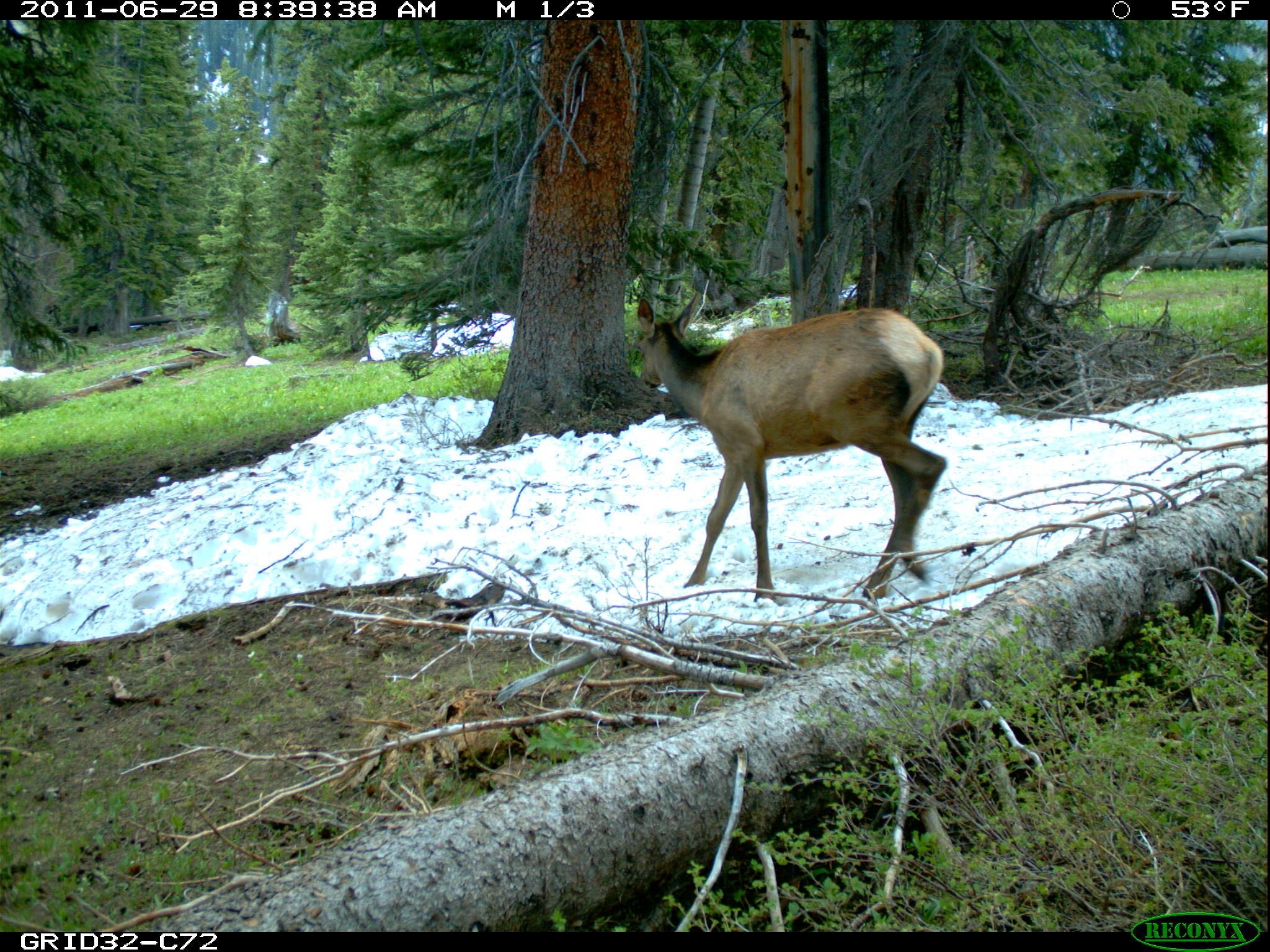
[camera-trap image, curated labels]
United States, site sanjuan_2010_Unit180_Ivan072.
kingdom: Animalia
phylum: Chordata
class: Mammalia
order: Artiodactyla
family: Cervidae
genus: Cervus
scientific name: Cervus elaphus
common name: red deer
Cervus elaphus (red deer).